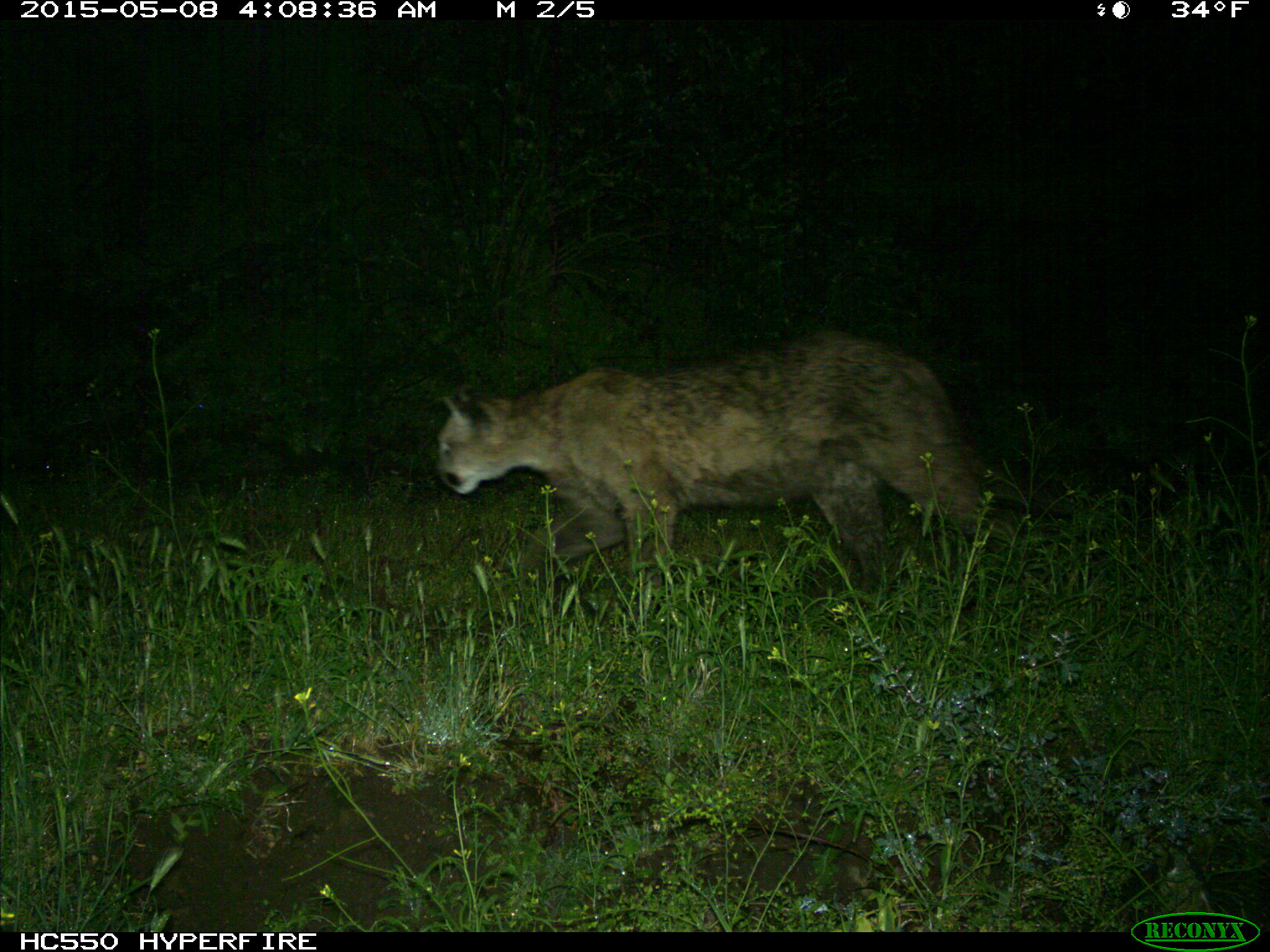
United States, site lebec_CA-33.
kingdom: Animalia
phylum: Chordata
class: Mammalia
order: Carnivora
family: Felidae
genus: Puma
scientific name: Puma concolor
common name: mountain lion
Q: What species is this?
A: Puma concolor (mountain lion).